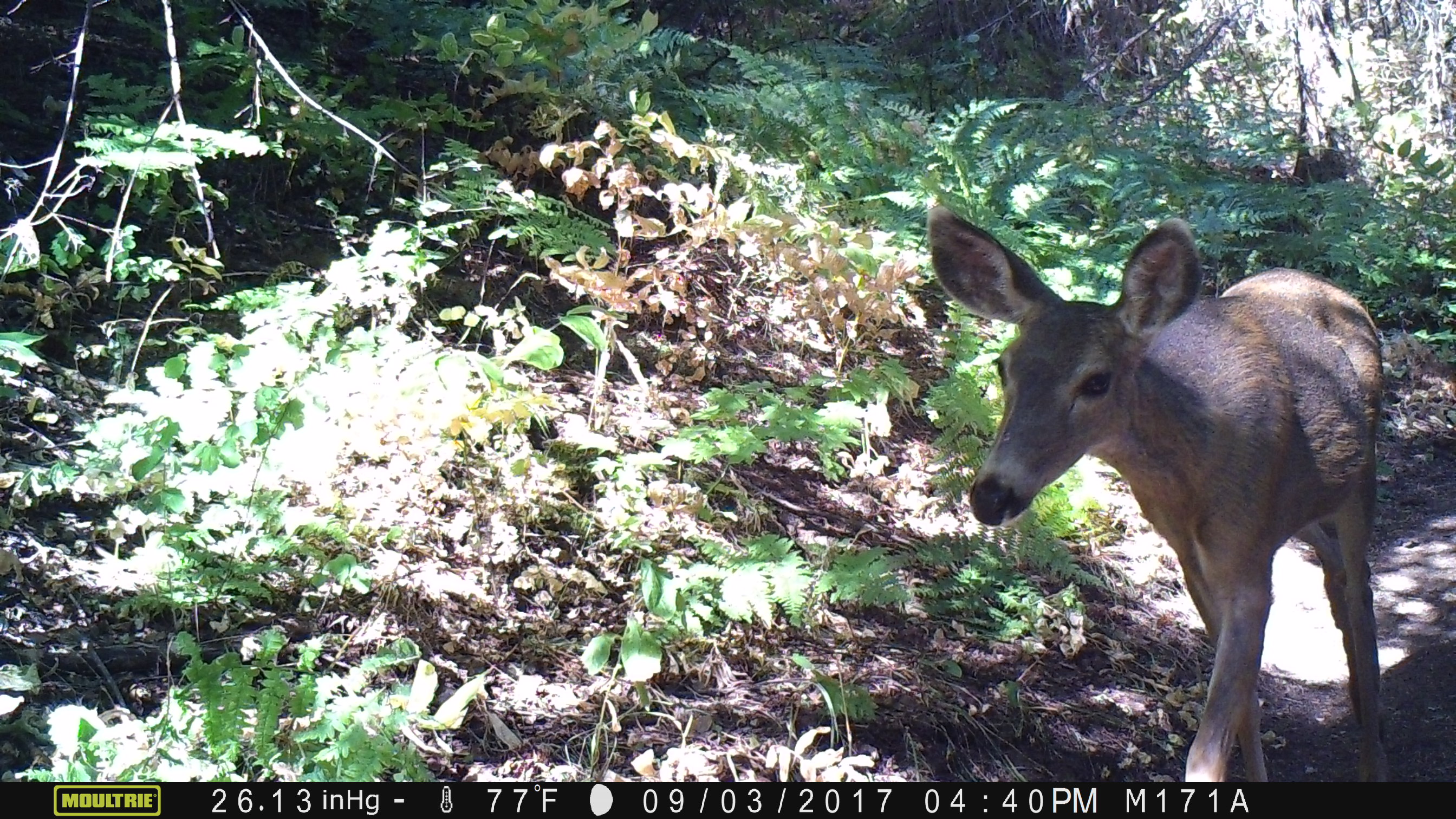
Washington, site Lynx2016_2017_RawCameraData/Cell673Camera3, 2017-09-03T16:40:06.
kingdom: Animalia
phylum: Chordata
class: Mammalia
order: Artiodactyla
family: Cervidae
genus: Odocoileus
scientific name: Odocoileus hemionus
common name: mule deer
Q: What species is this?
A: Odocoileus hemionus (mule deer).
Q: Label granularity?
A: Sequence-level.